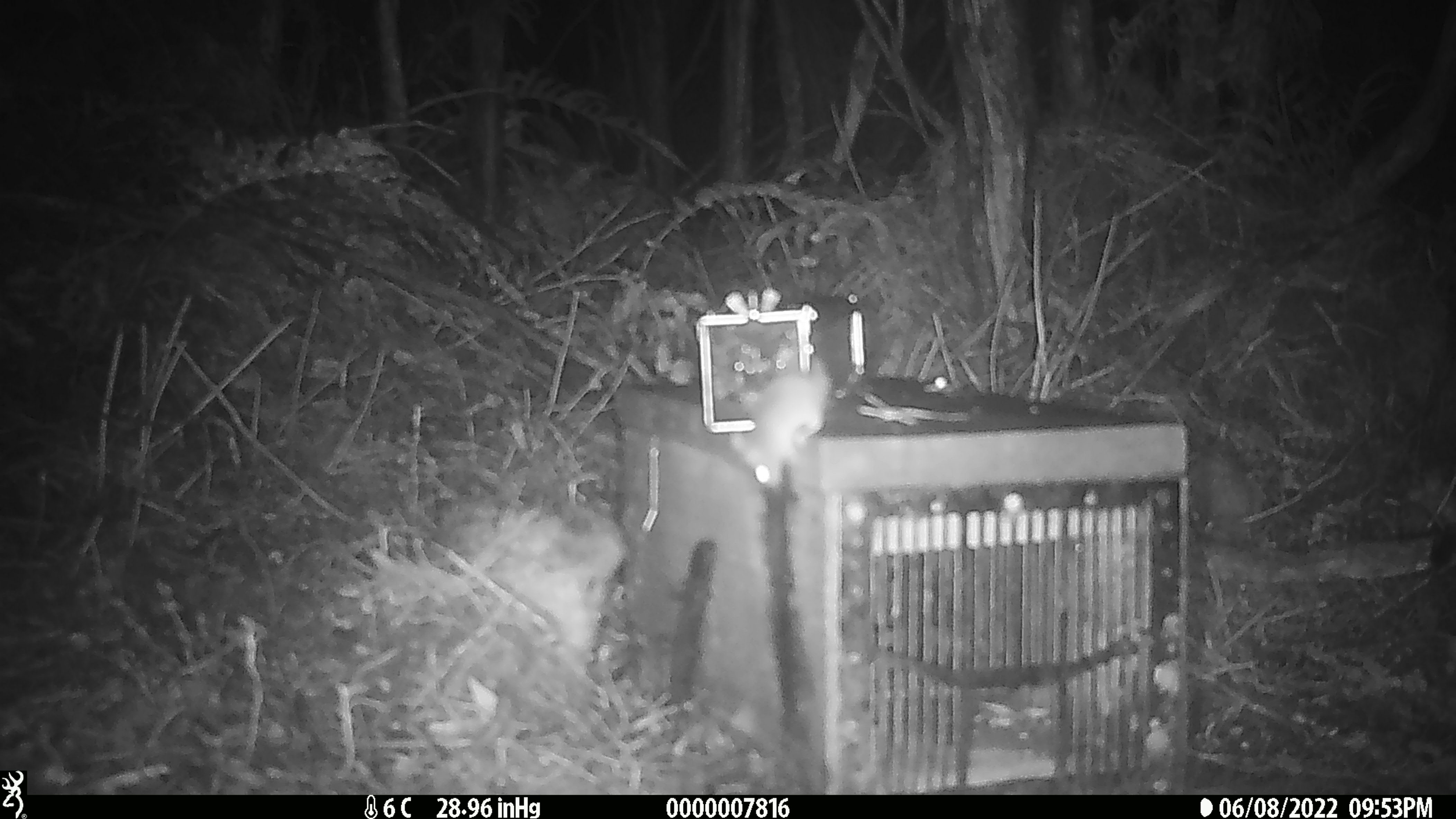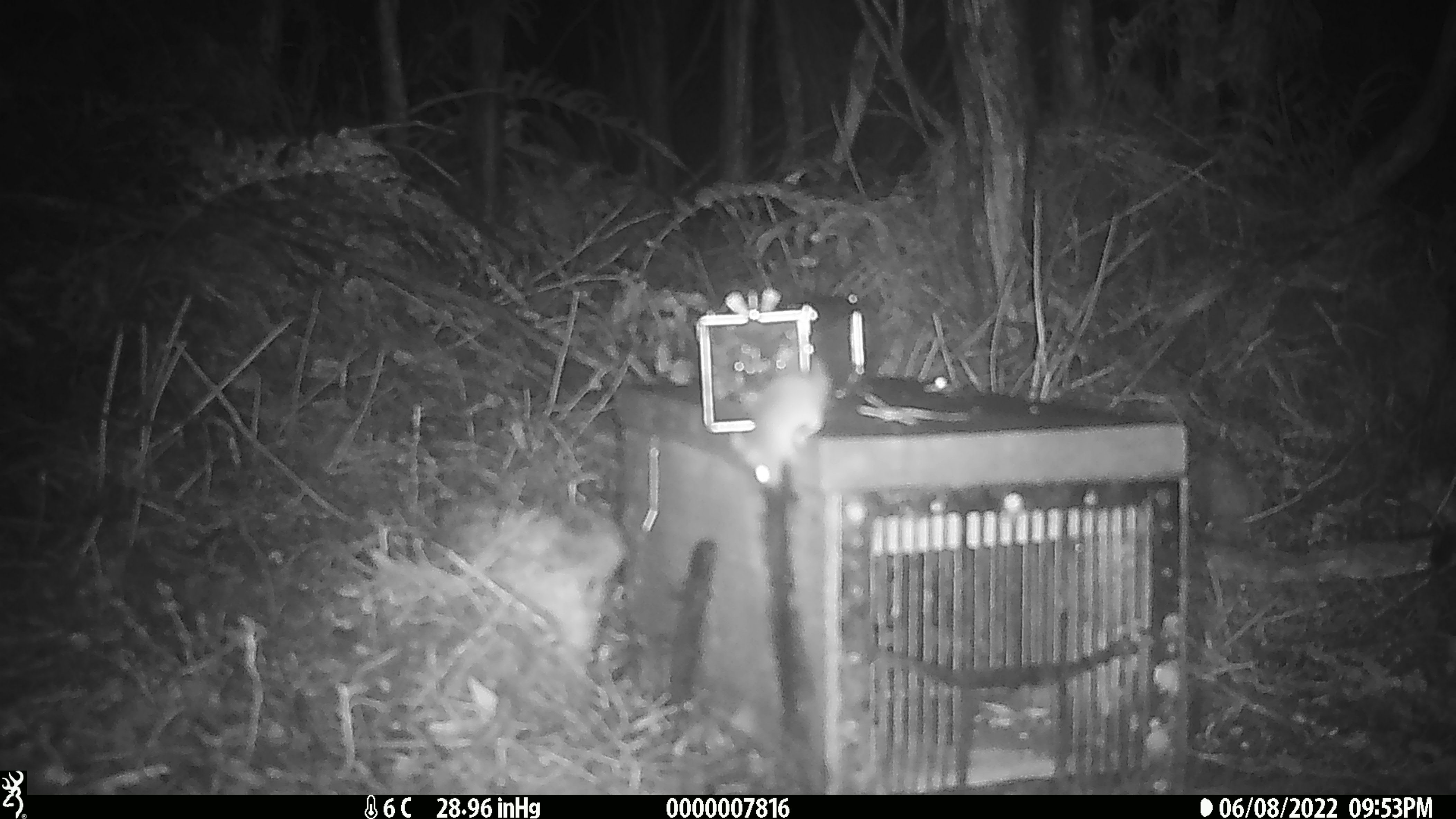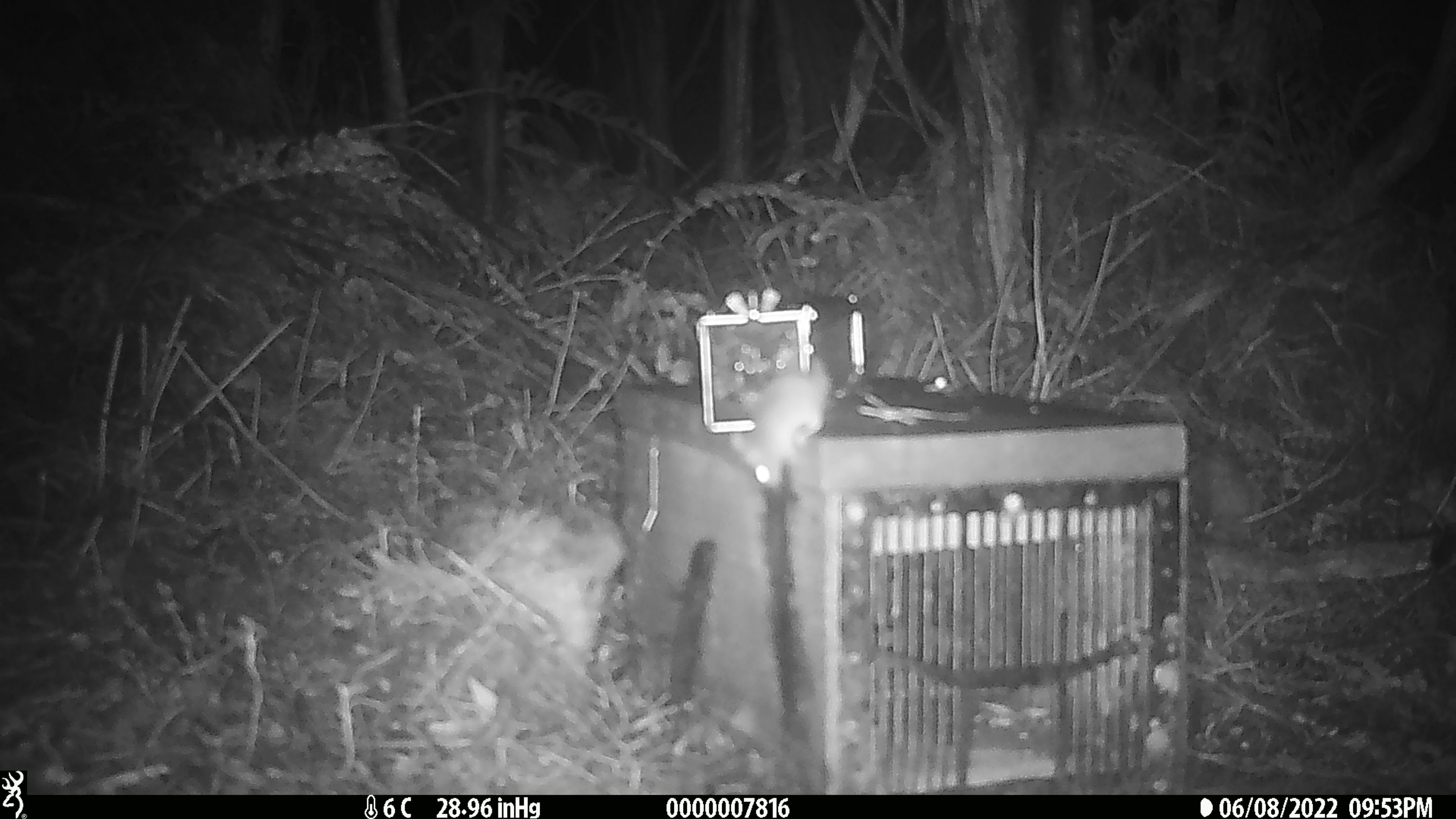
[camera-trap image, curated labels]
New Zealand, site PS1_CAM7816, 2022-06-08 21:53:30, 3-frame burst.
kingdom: Animalia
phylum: Chordata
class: Mammalia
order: Rodentia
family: Muridae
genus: Mus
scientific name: Mus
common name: mouse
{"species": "mouse (Mus)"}